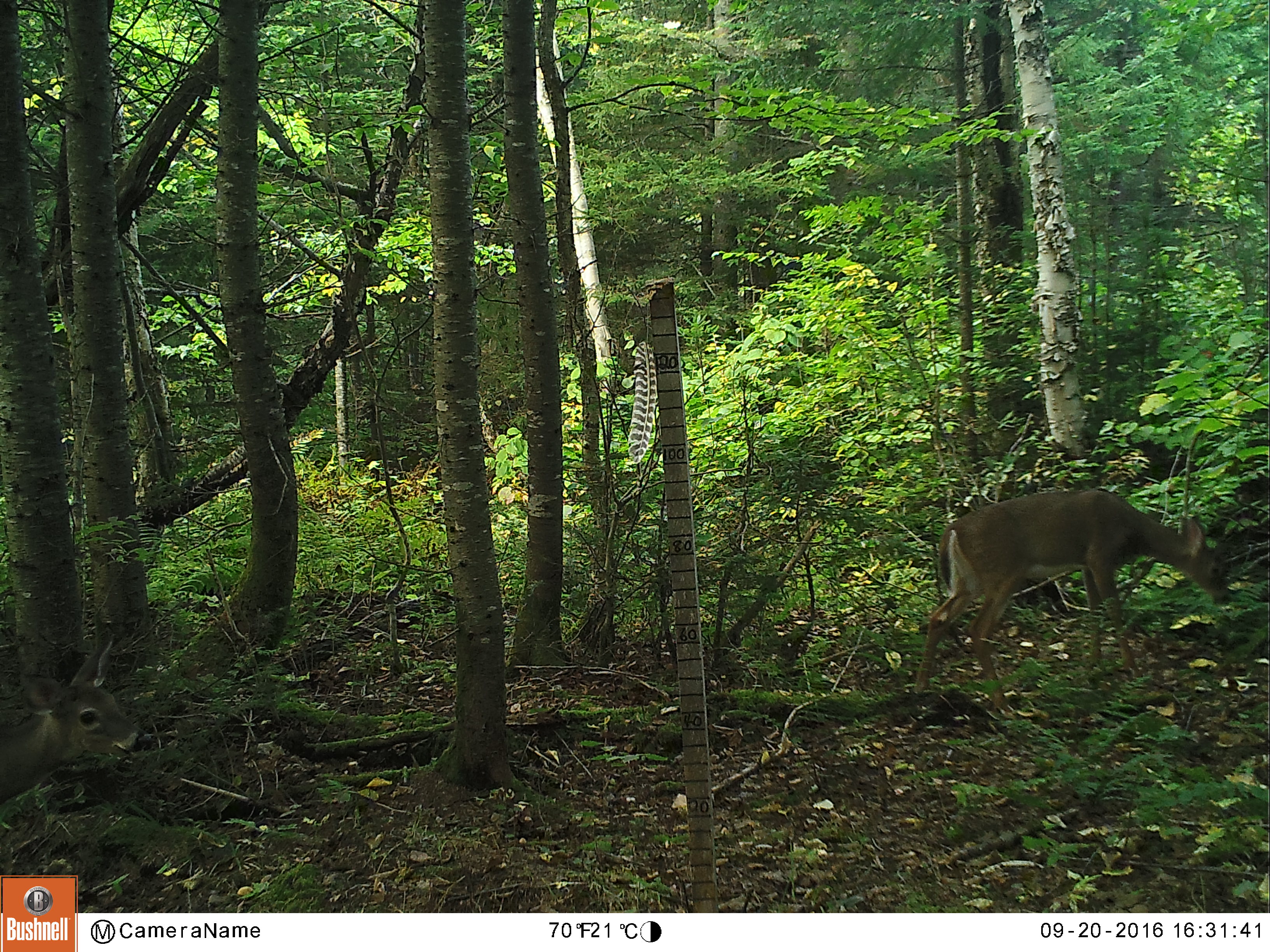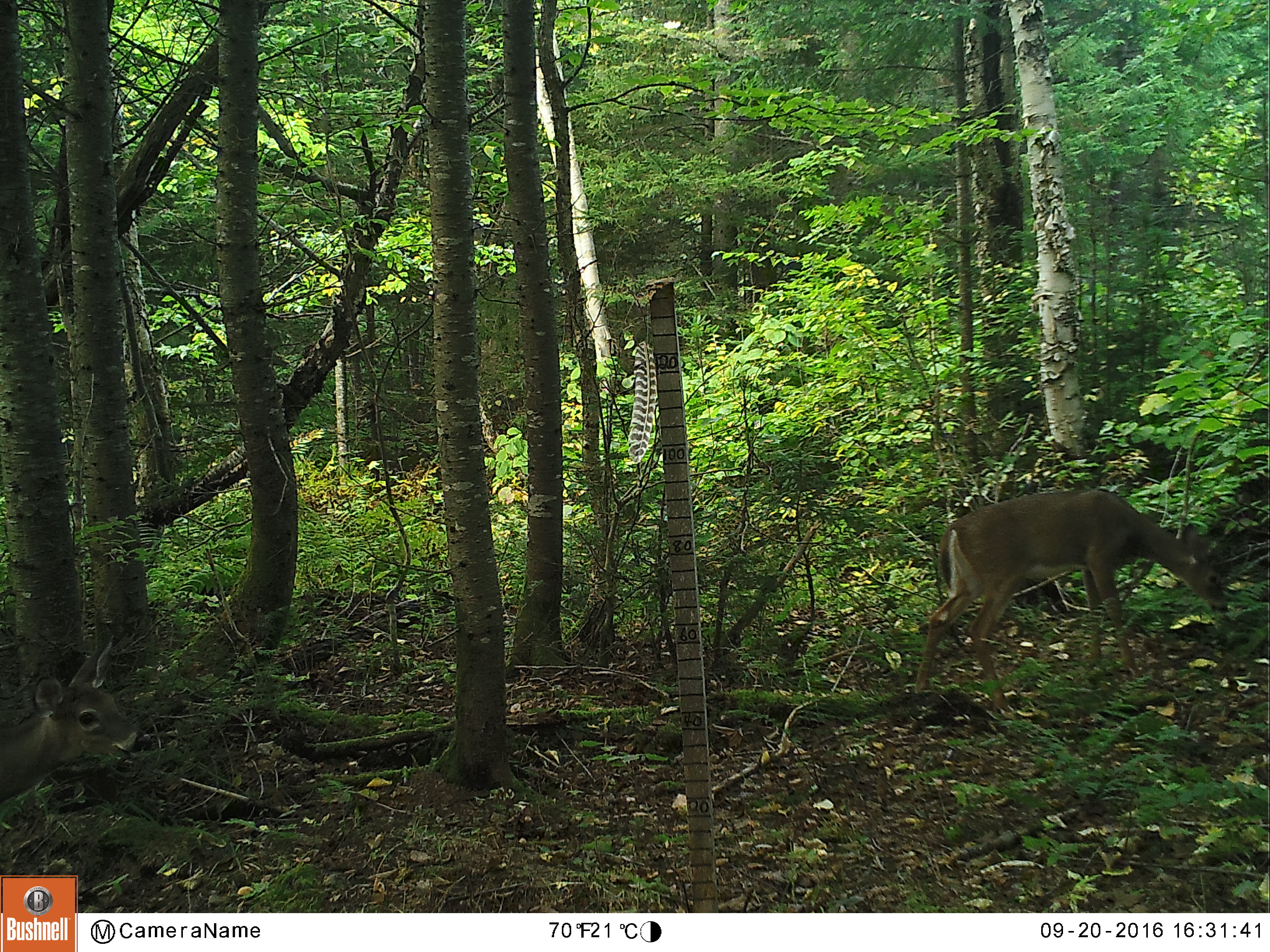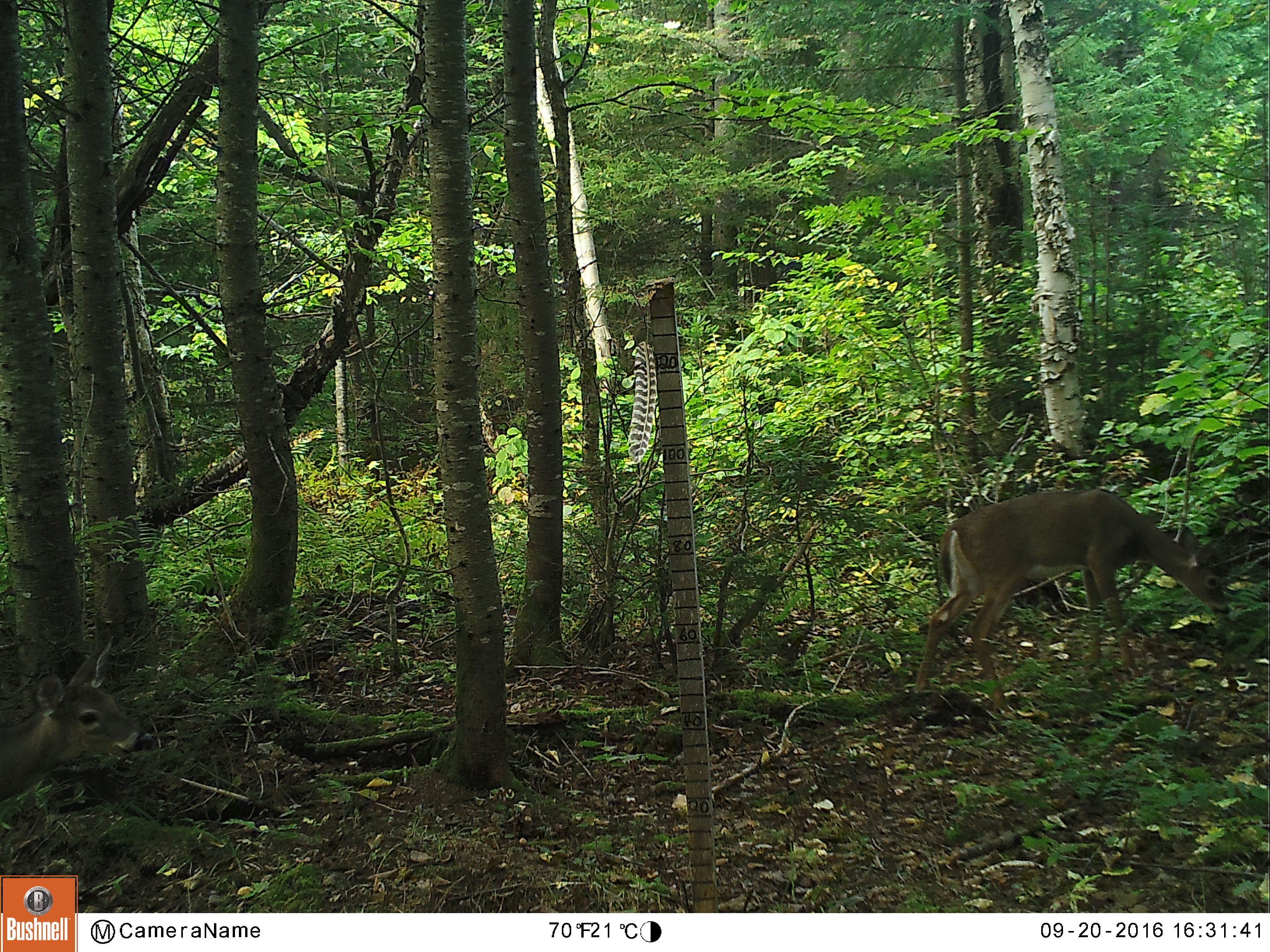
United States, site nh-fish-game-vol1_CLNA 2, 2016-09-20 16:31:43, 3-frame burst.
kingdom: Animalia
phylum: Chordata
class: Mammalia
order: Artiodactyla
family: Cervidae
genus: Odocoileus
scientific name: Odocoileus virginianus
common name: white-tailed deer